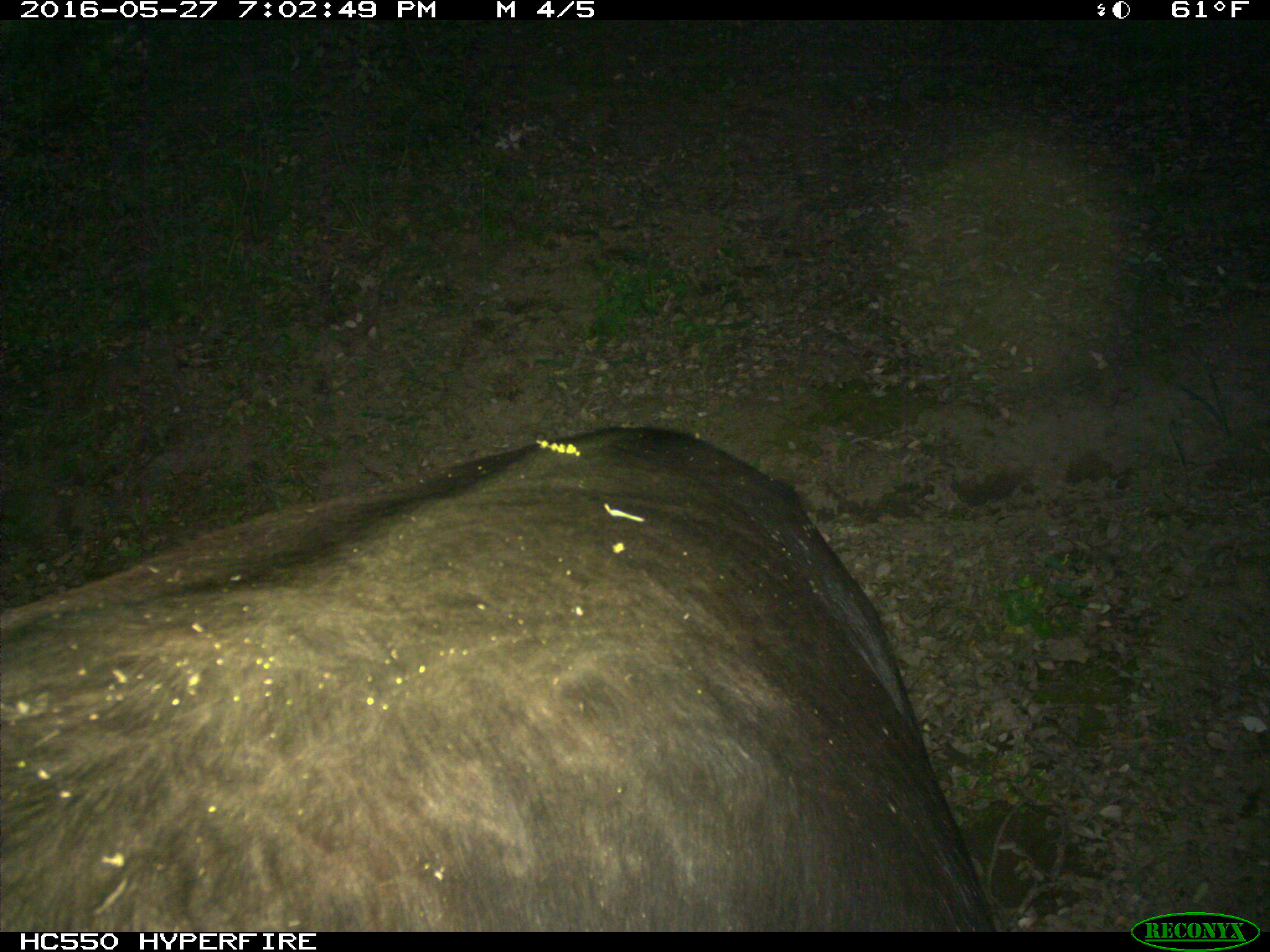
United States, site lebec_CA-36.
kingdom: Animalia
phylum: Chordata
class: Mammalia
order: Artiodactyla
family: Bovidae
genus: Bos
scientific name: Bos taurus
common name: domestic cow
Bos taurus (domestic cow).